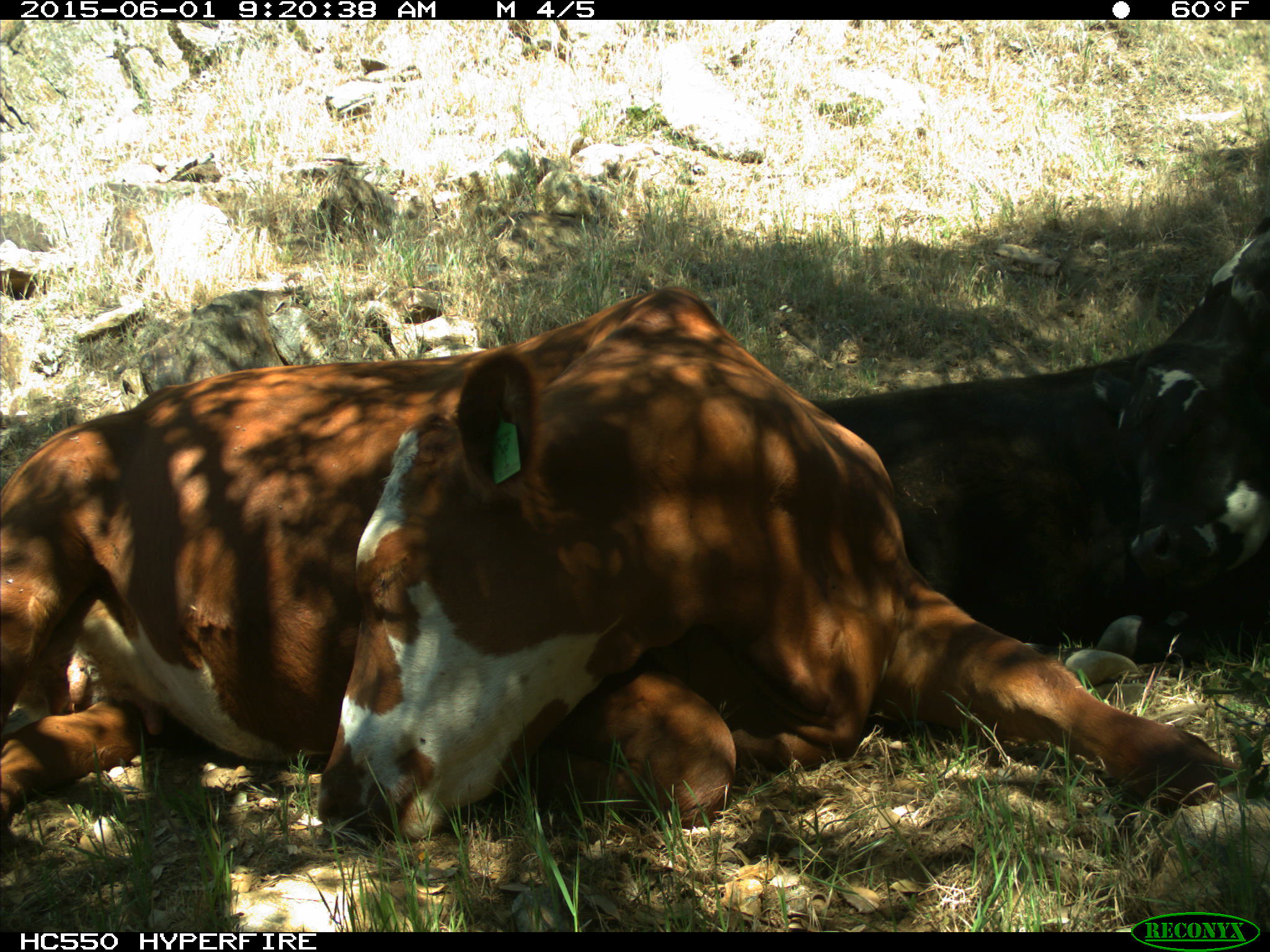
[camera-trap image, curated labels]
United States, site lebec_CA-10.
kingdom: Animalia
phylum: Chordata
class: Mammalia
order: Artiodactyla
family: Bovidae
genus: Bos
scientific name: Bos taurus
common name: domestic cow